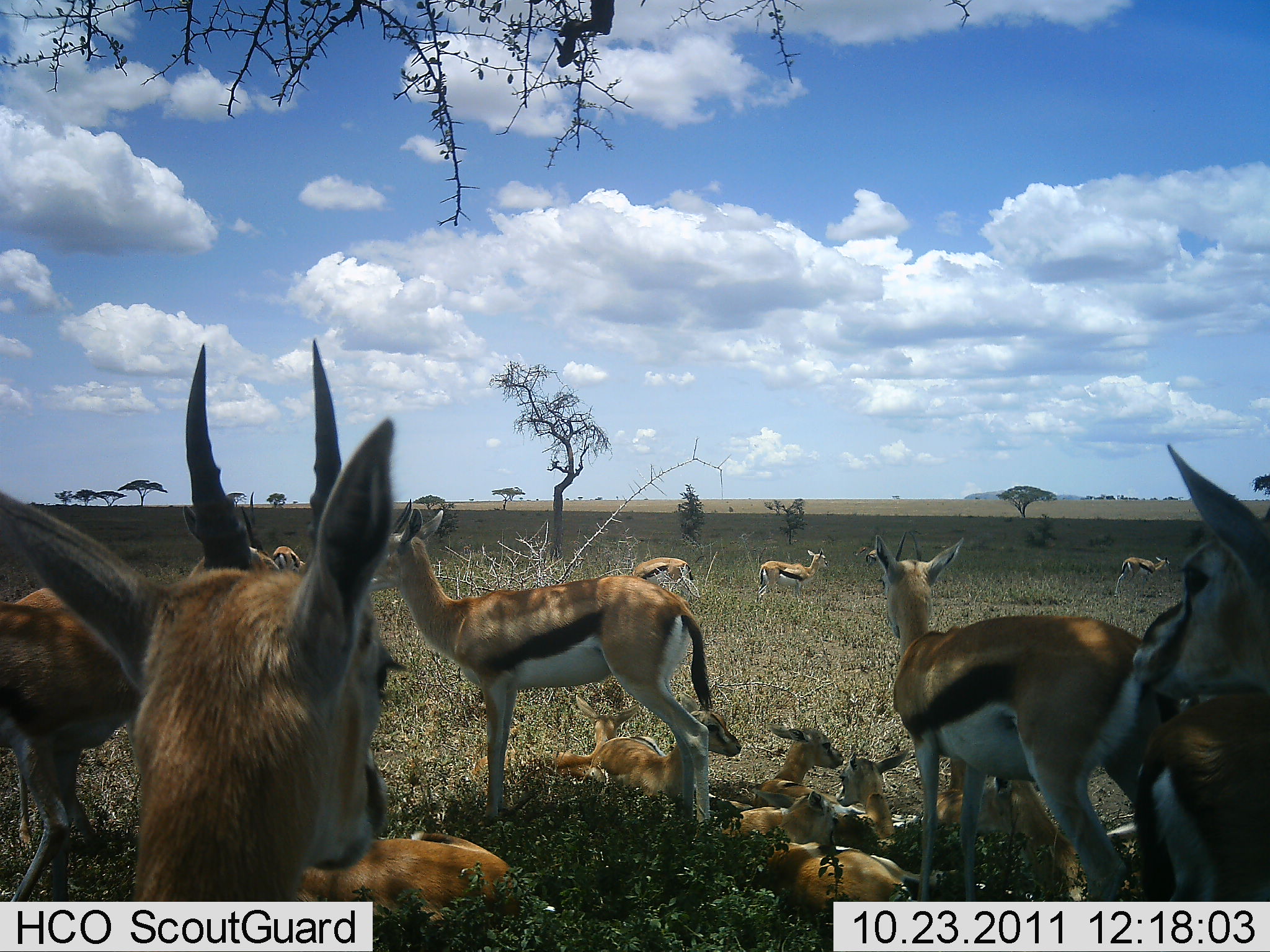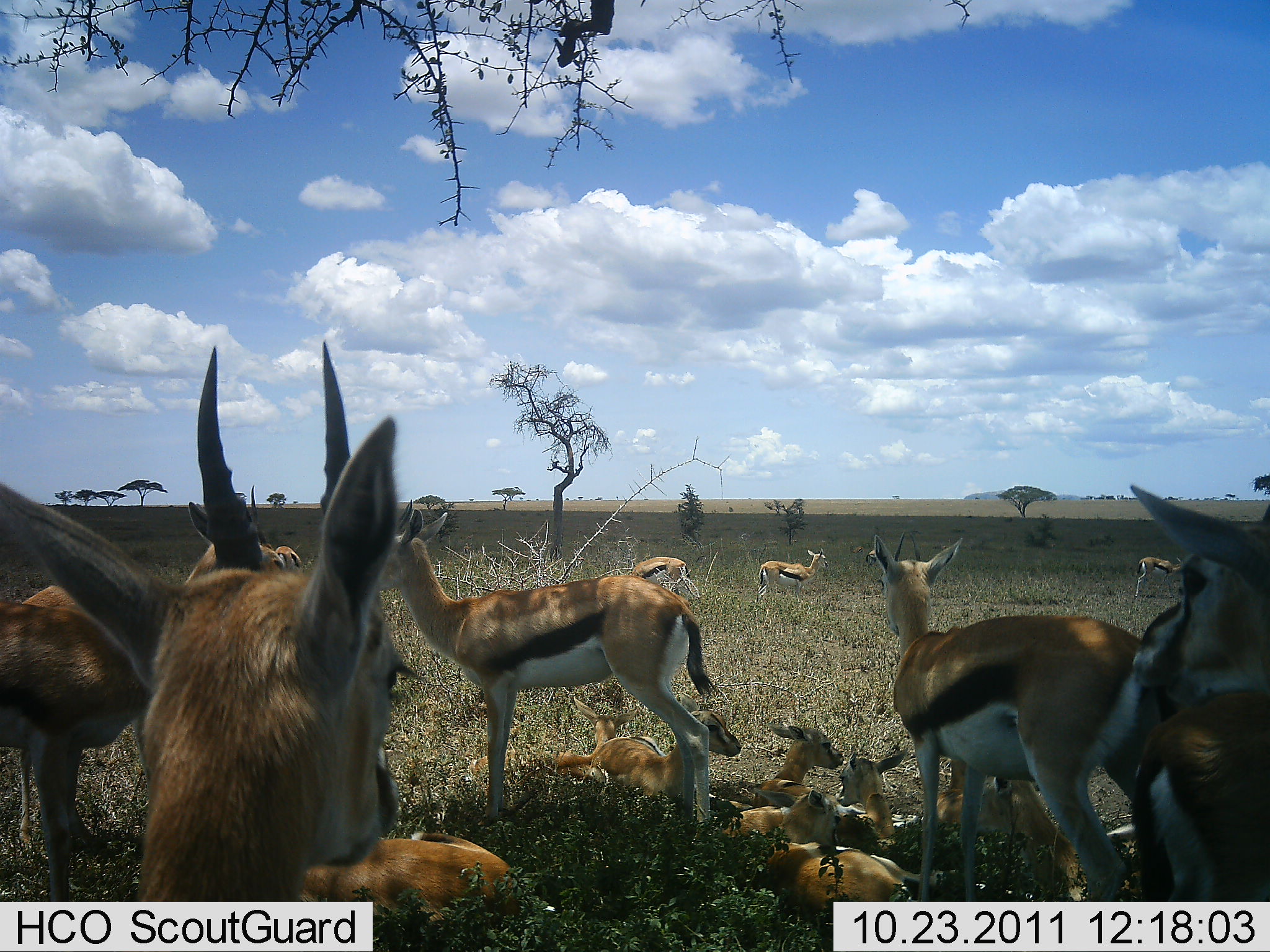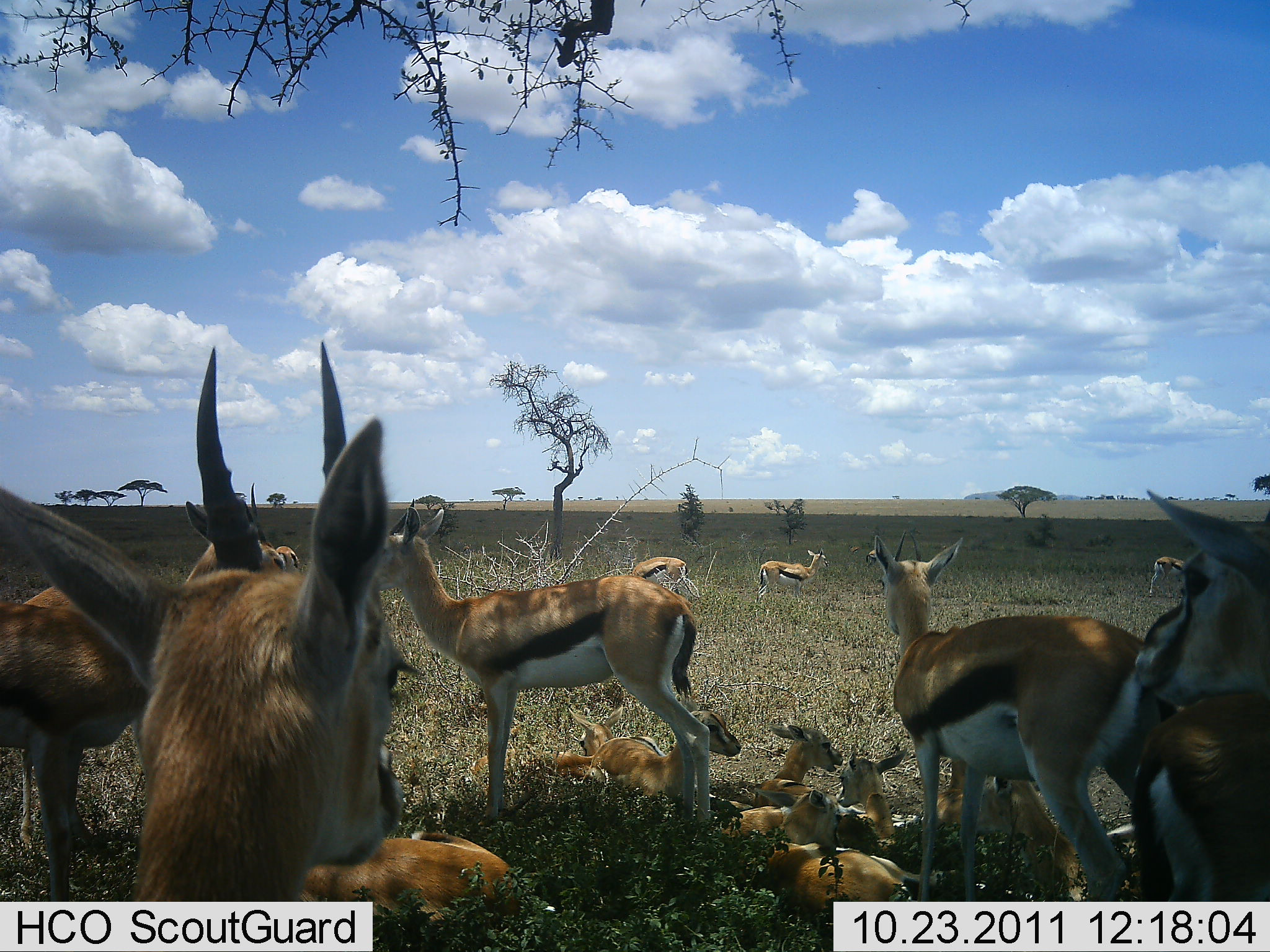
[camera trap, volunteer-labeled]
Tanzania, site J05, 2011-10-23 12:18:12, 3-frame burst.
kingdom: Animalia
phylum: Chordata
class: Mammalia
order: Artiodactyla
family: Bovidae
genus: Eudorcas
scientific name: Eudorcas thomsonii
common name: thomson's gazelle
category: gazellethomsons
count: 11-50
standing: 92%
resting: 92%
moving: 8%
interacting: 0%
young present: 58%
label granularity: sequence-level